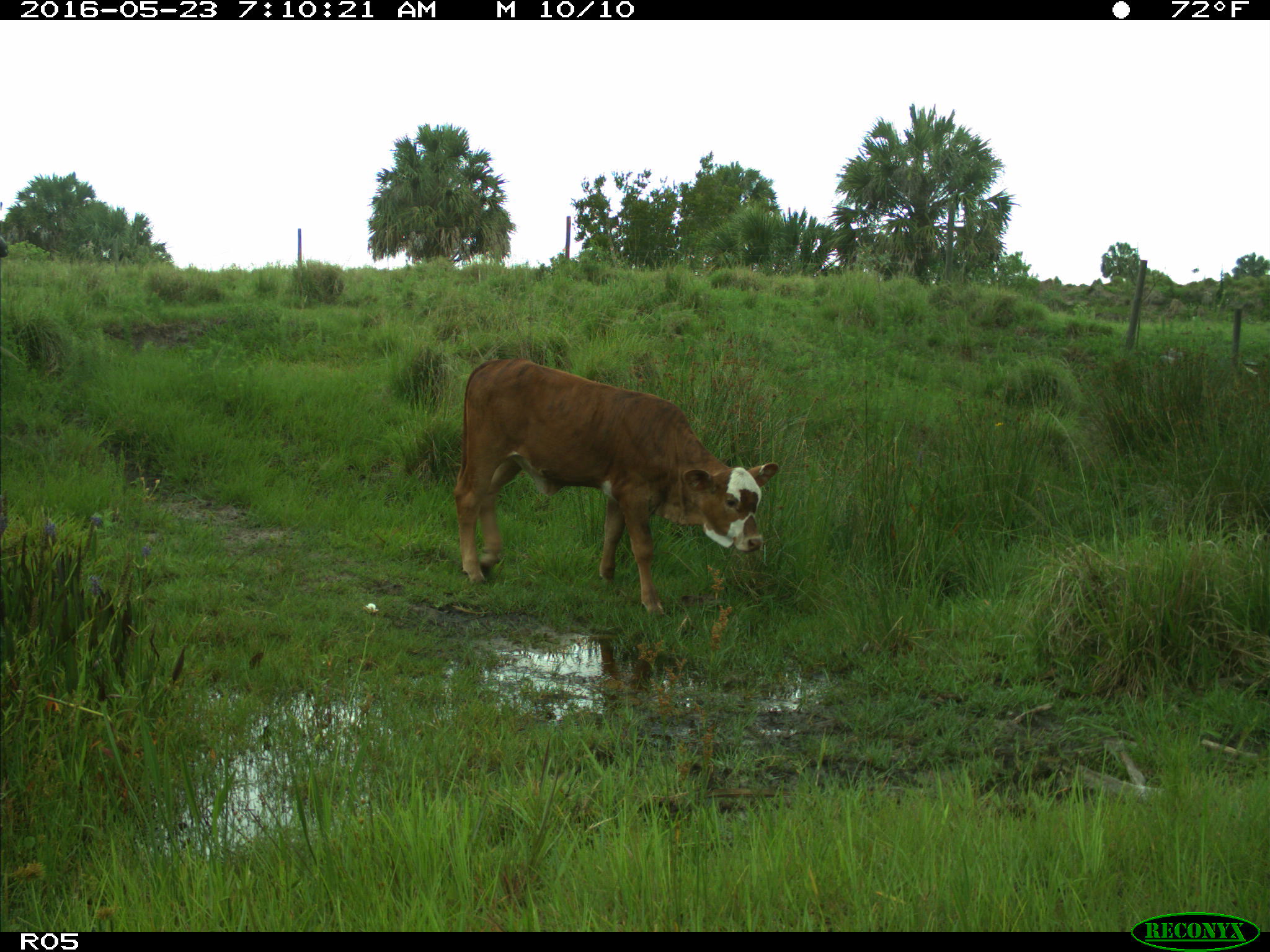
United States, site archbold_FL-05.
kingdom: Animalia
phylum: Chordata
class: Mammalia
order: Artiodactyla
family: Bovidae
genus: Bos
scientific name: Bos taurus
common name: domestic cow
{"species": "Bos taurus (domestic cow)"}